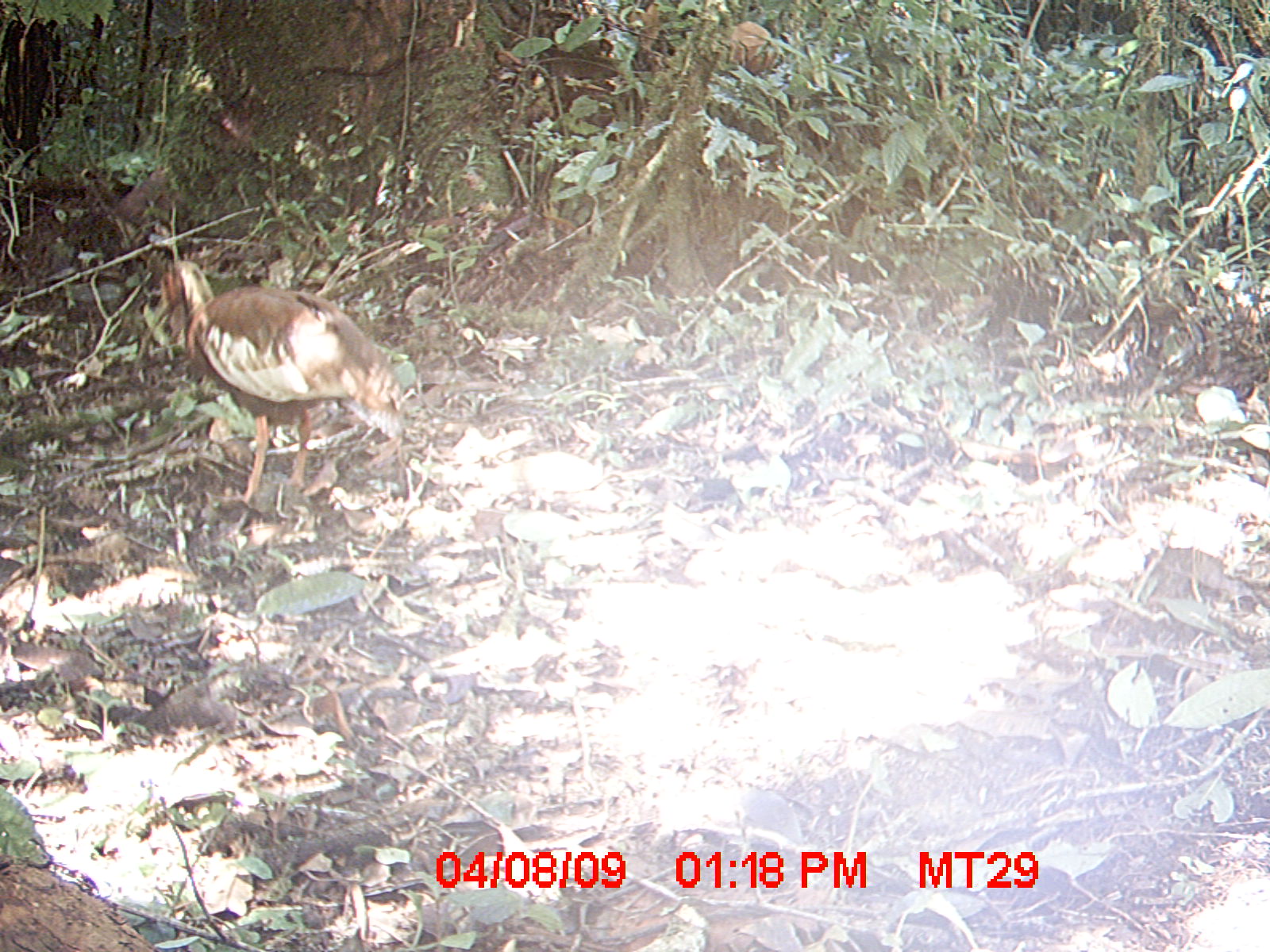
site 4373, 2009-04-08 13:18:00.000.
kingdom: Animalia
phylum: Chordata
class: Aves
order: Pelecaniformes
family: Threskiornithidae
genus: Lophotibis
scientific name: Lophotibis cristata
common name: madagascar ibis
Lophotibis cristata (madagascar ibis), count 1.